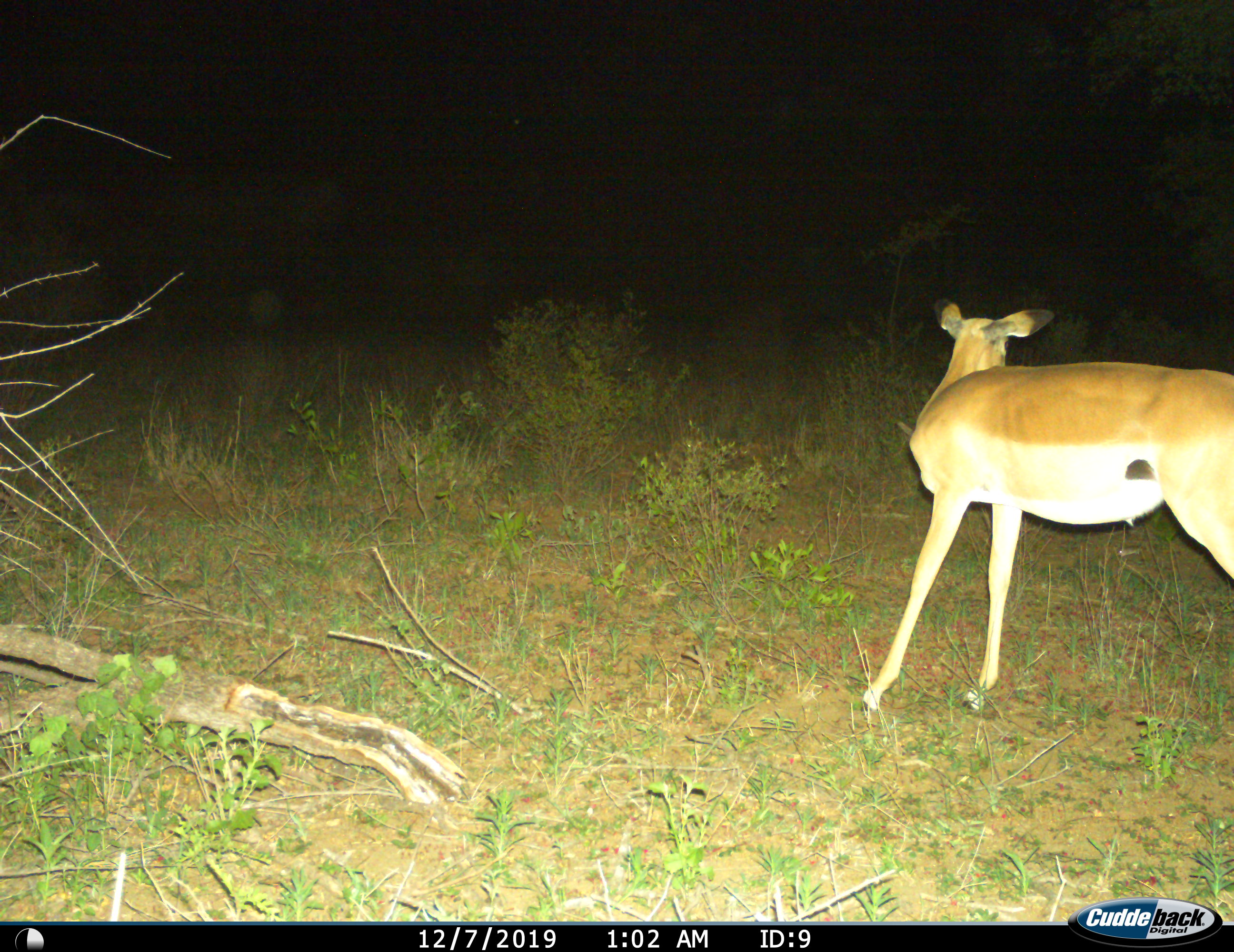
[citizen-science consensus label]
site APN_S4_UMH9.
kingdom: Animalia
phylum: Chordata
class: Mammalia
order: Artiodactyla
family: Bovidae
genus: Aepyceros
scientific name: Aepyceros melampus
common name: impala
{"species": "impala (Aepyceros melampus)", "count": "1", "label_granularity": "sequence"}